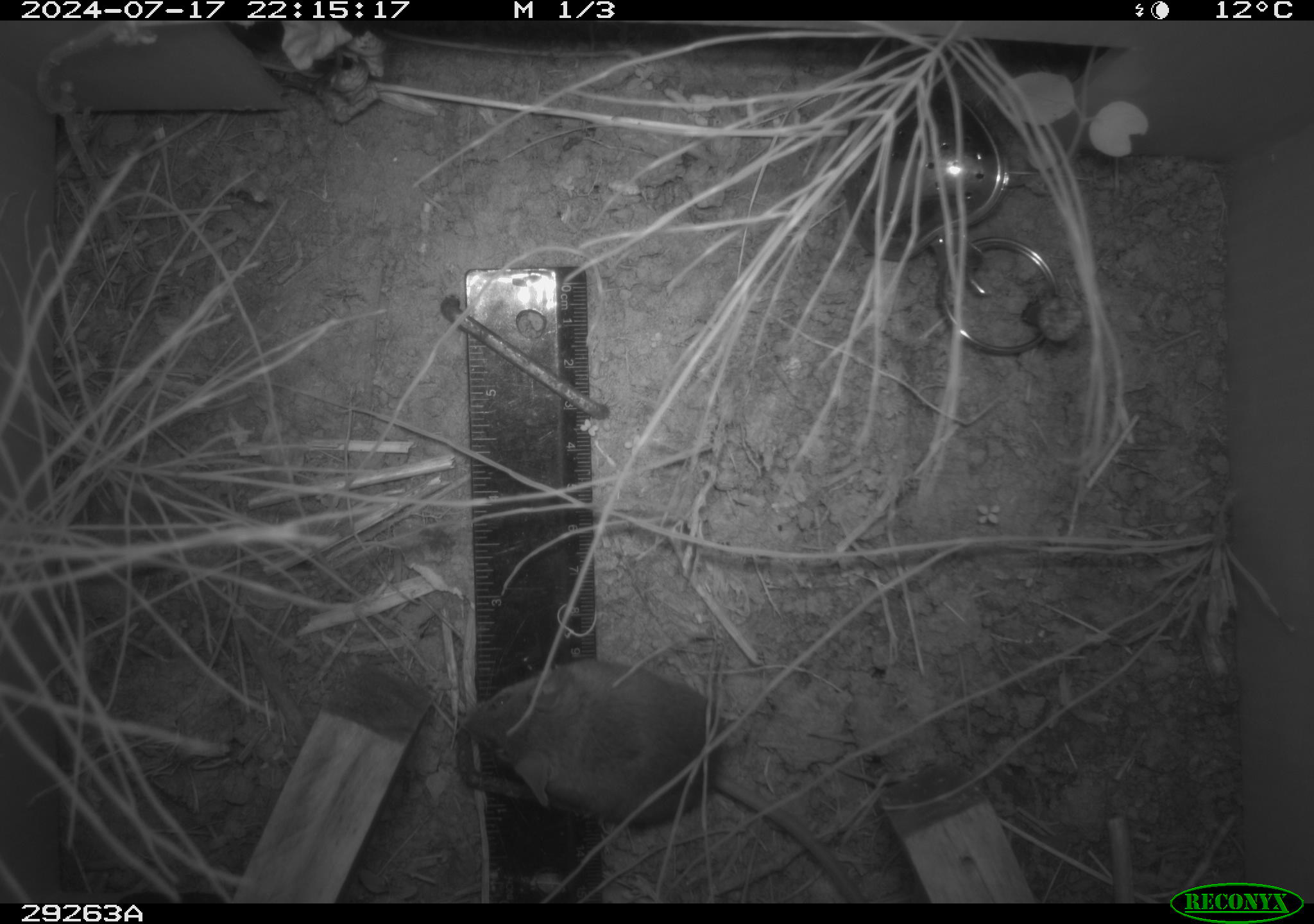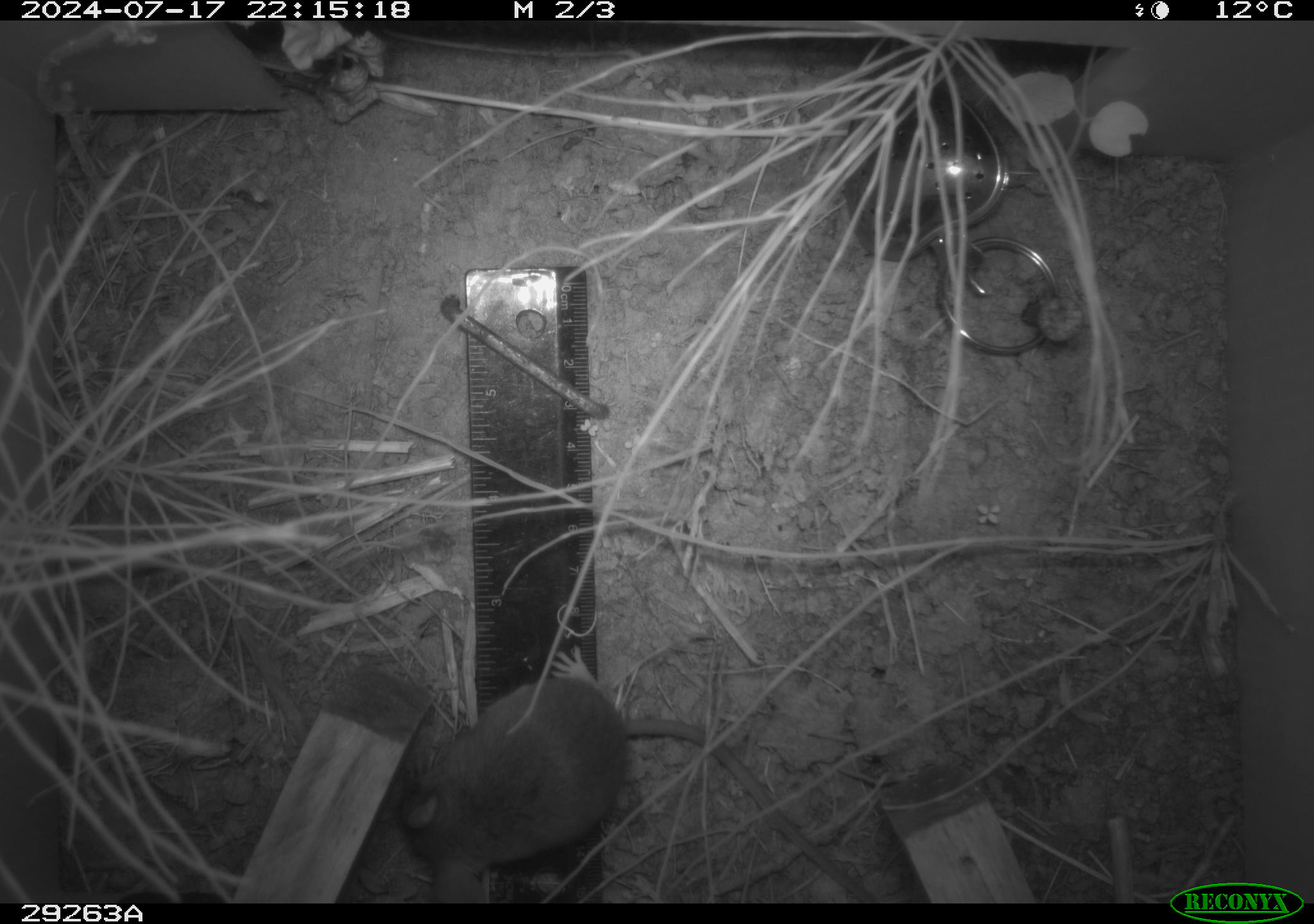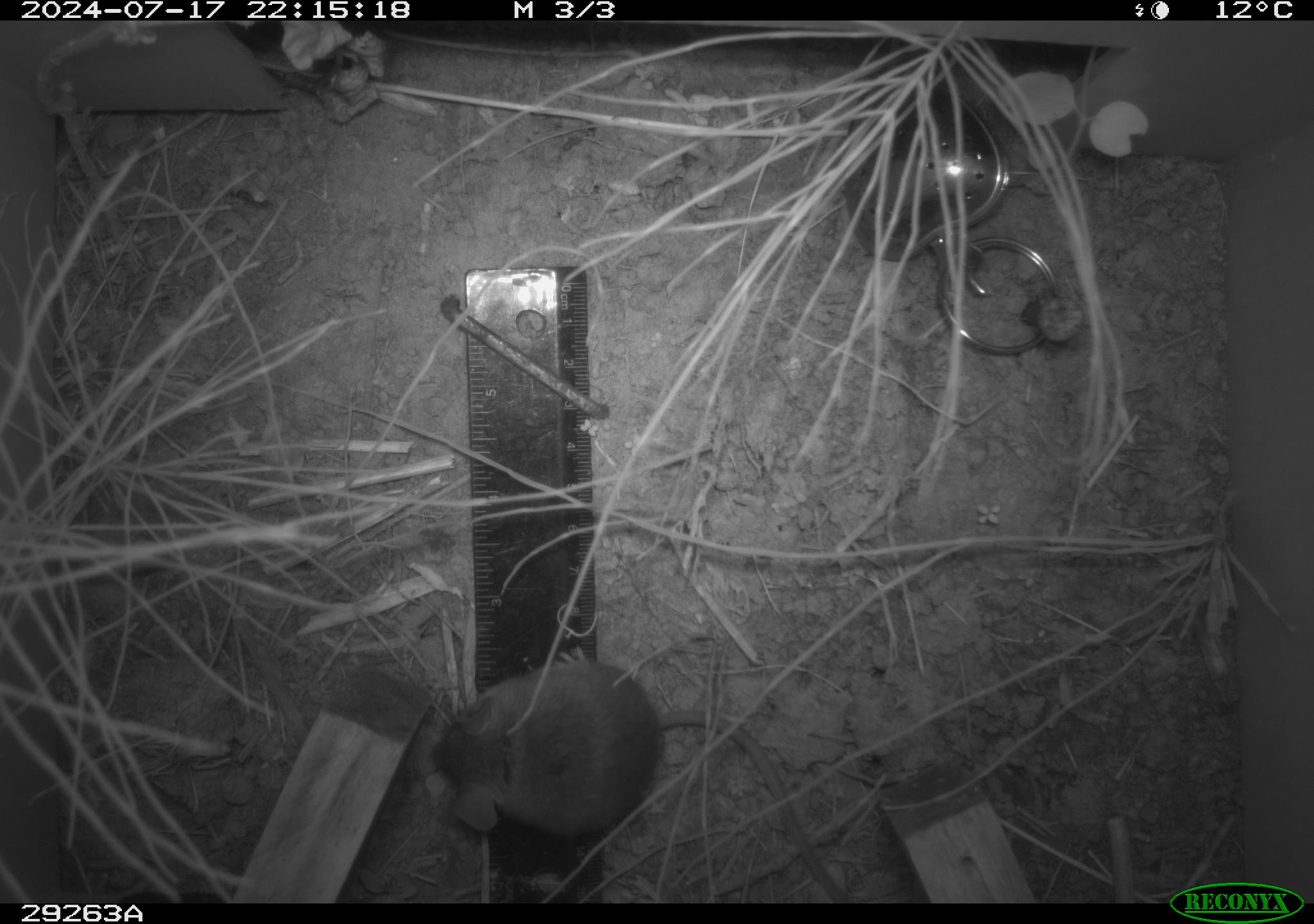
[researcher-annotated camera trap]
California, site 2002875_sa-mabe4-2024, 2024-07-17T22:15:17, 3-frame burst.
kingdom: Animalia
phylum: Chordata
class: Mammalia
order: Rodentia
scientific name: Rodentia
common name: rodent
Rodent (Rodentia).